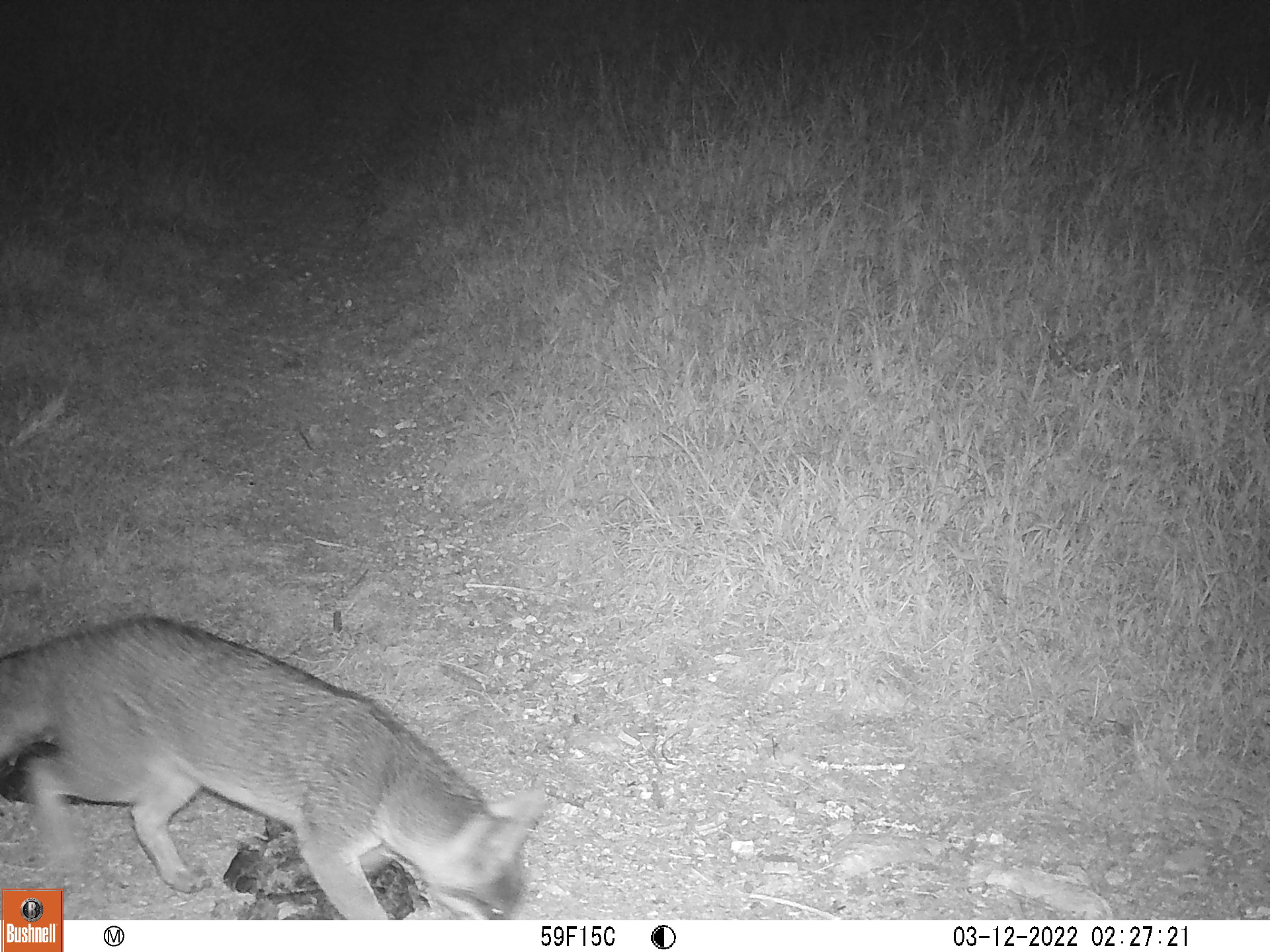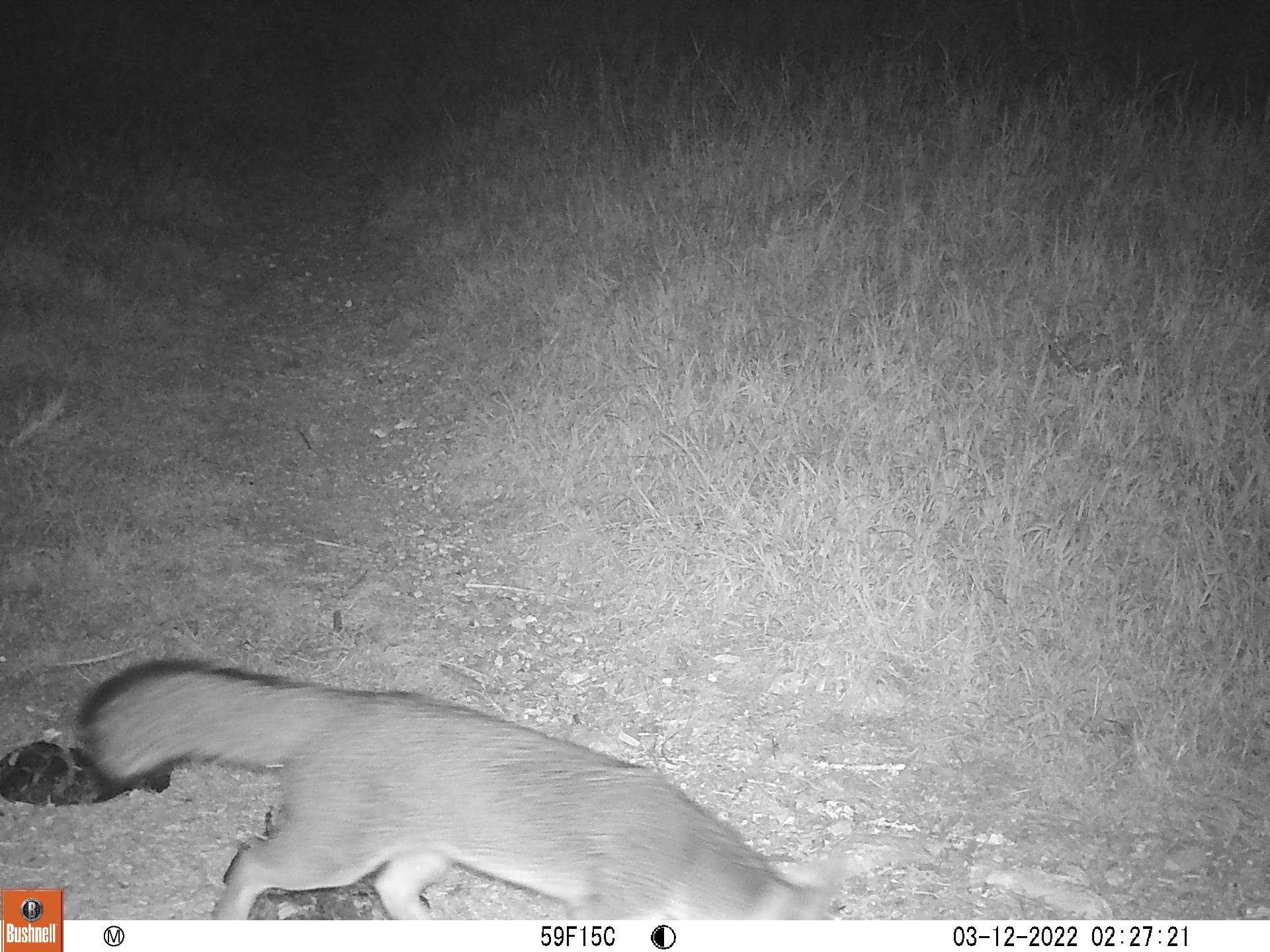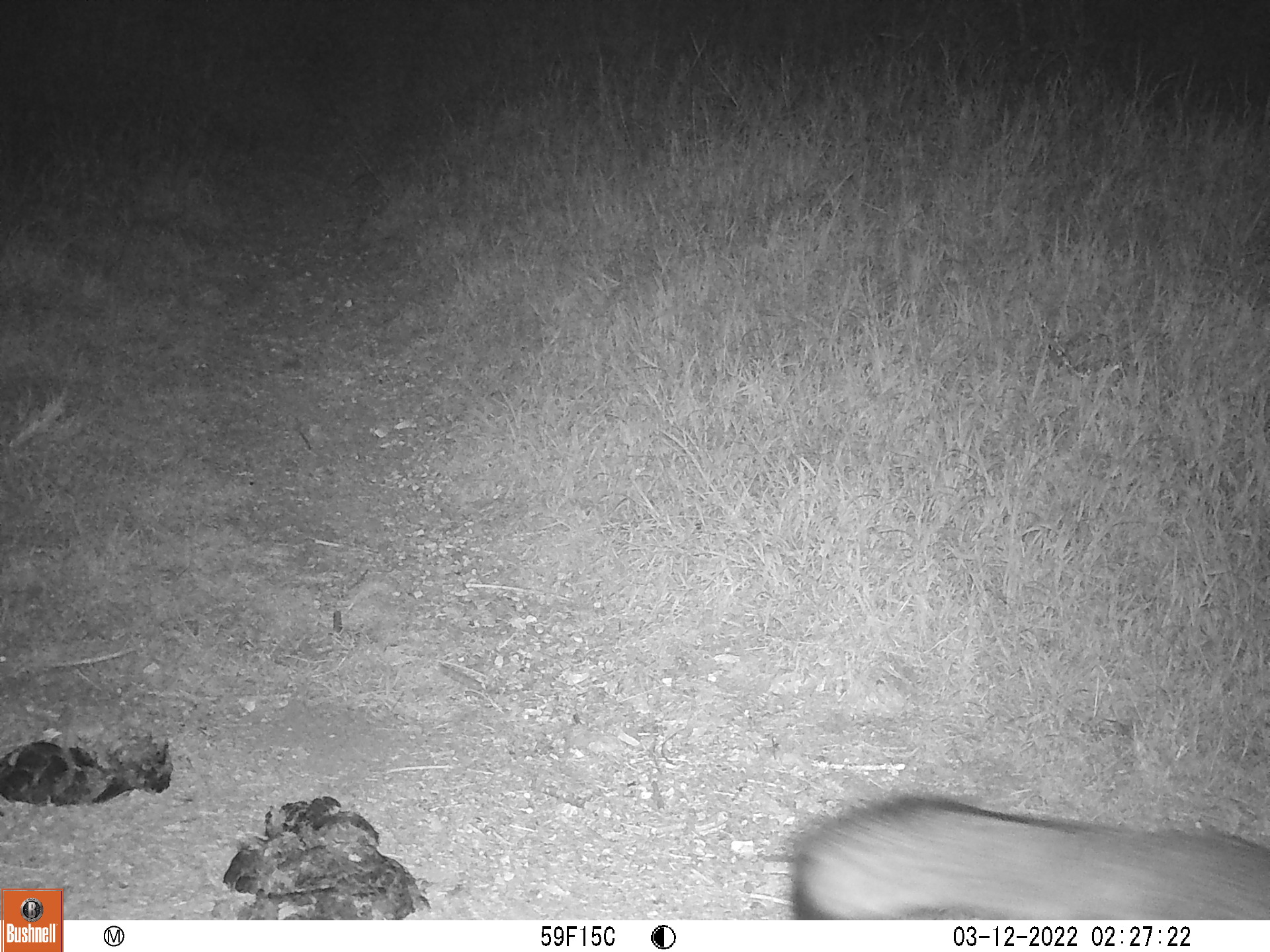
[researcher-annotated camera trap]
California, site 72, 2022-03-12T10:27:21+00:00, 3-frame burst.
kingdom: Animalia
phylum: Chordata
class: Mammalia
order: Carnivora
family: Canidae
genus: Urocyon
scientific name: Urocyon cinereoargenteus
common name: gray fox